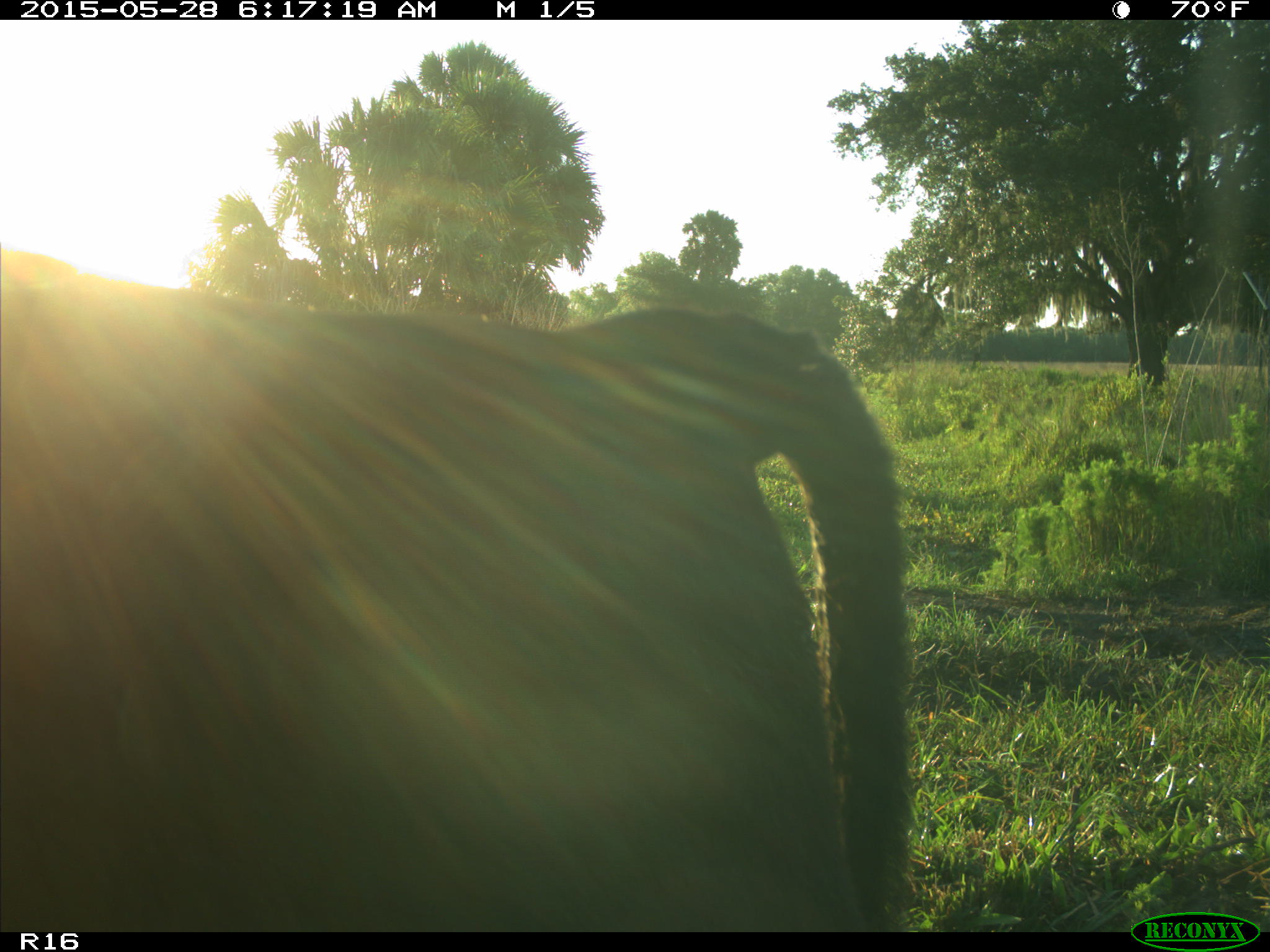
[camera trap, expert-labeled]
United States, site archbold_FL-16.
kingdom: Animalia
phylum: Chordata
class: Mammalia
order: Artiodactyla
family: Bovidae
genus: Bos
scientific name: Bos taurus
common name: domestic cow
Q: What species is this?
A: Bos taurus (domestic cow).